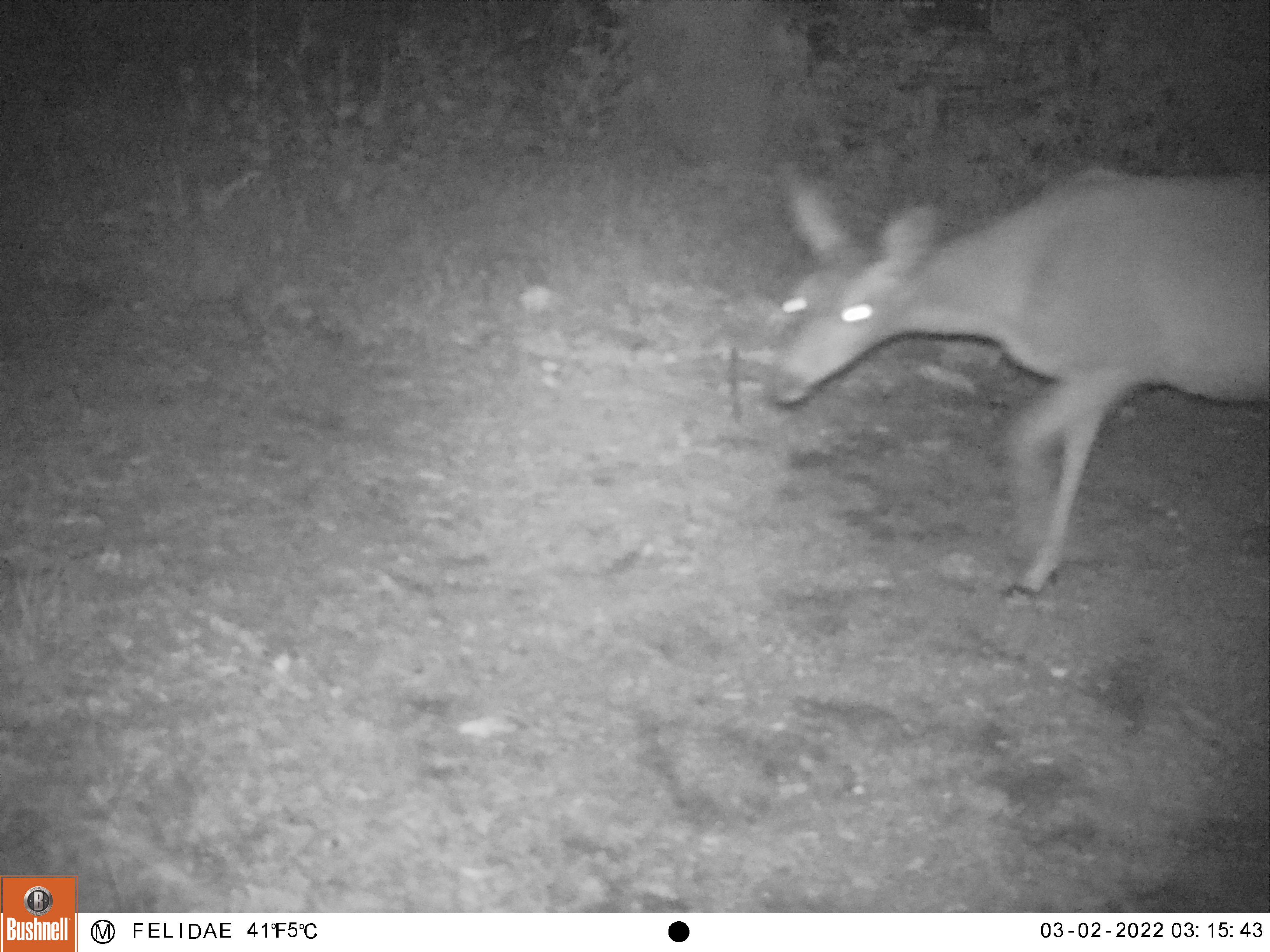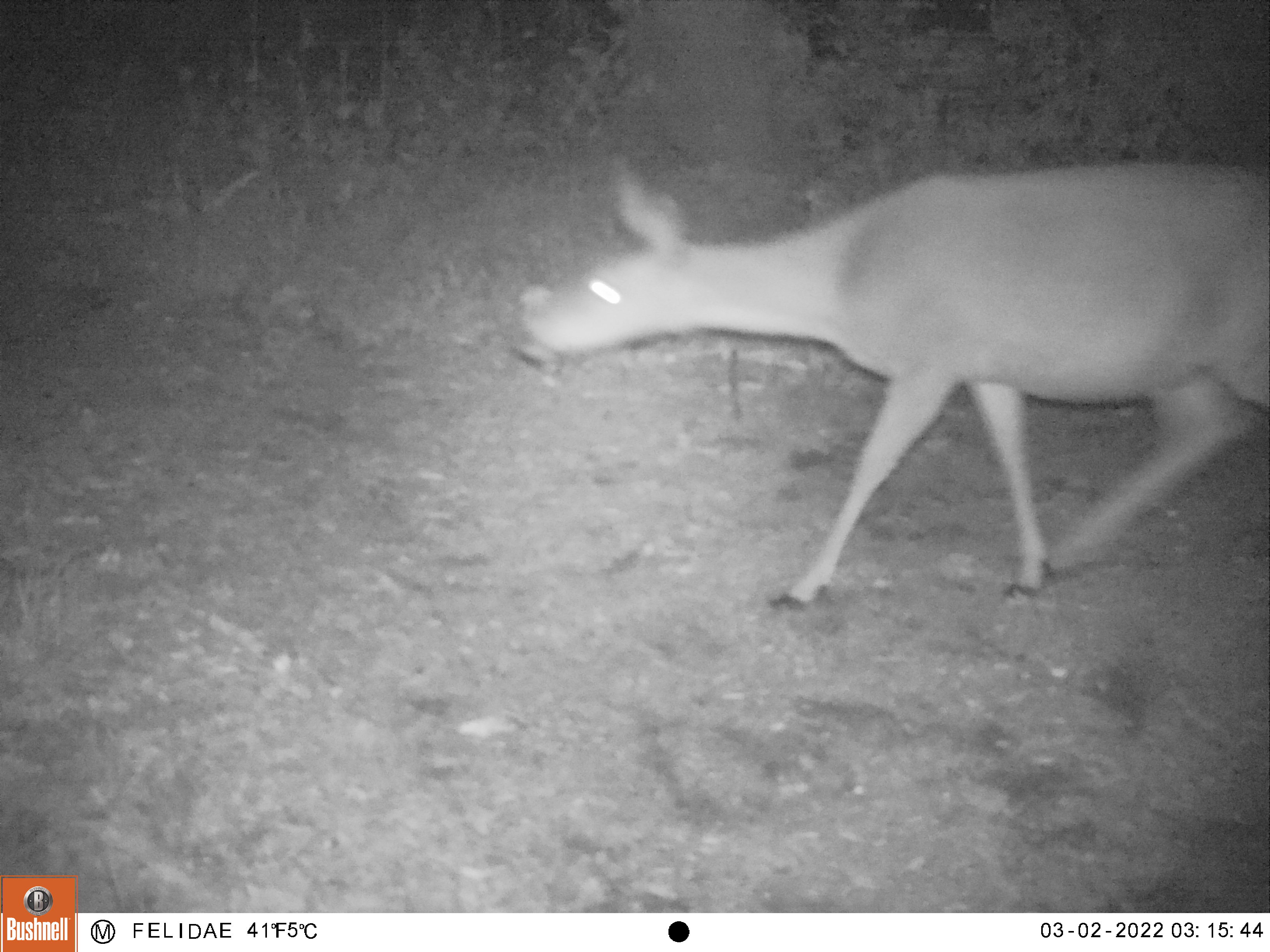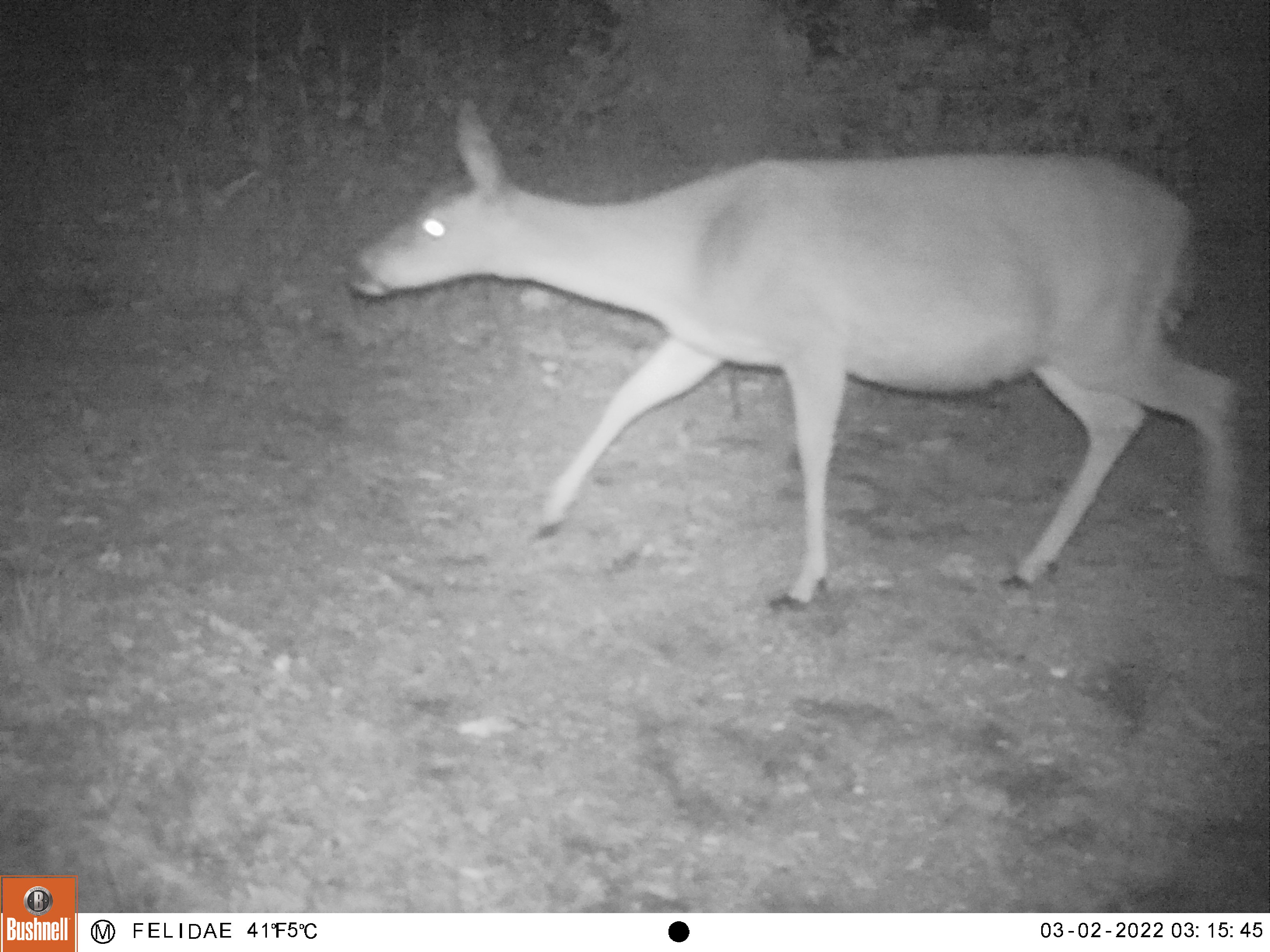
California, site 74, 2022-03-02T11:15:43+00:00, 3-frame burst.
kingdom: Animalia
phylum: Chordata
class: Mammalia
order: Artiodactyla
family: Cervidae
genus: Odocoileus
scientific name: Odocoileus hemionus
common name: mule deer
Mule deer (Odocoileus hemionus).